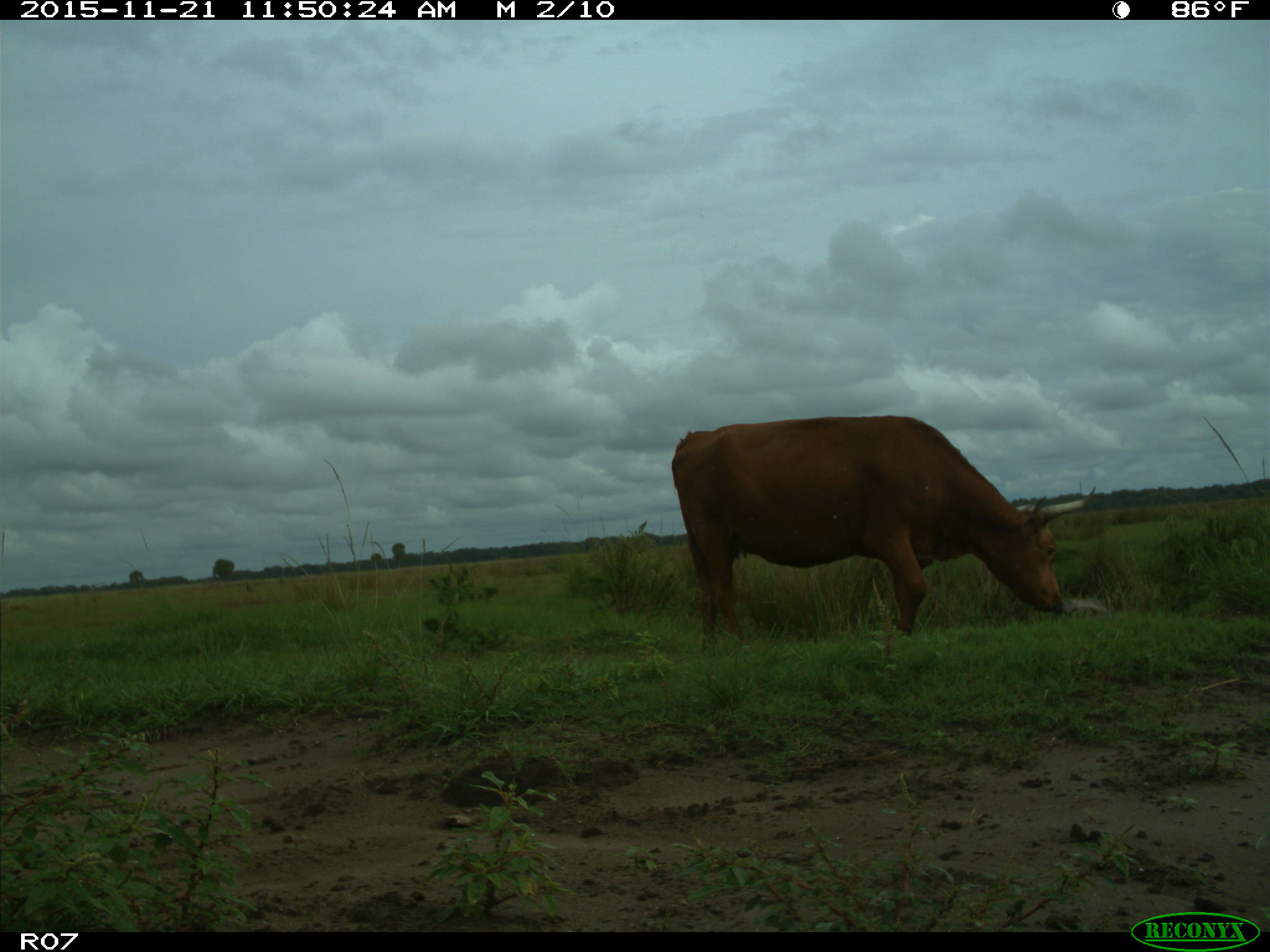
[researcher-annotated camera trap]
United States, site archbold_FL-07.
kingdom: Animalia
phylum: Chordata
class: Mammalia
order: Artiodactyla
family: Bovidae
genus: Bos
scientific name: Bos taurus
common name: domestic cow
Bos taurus (domestic cow).